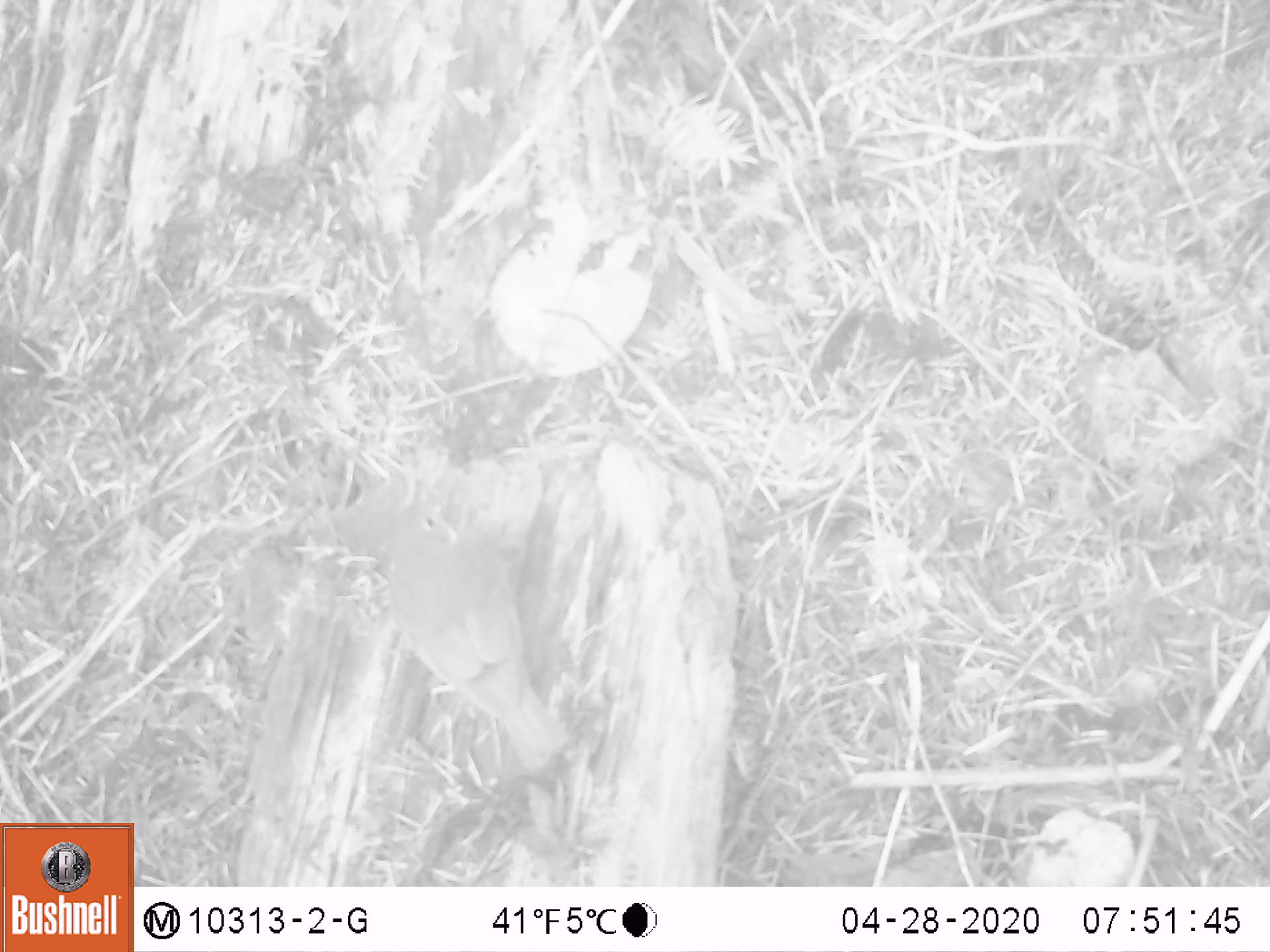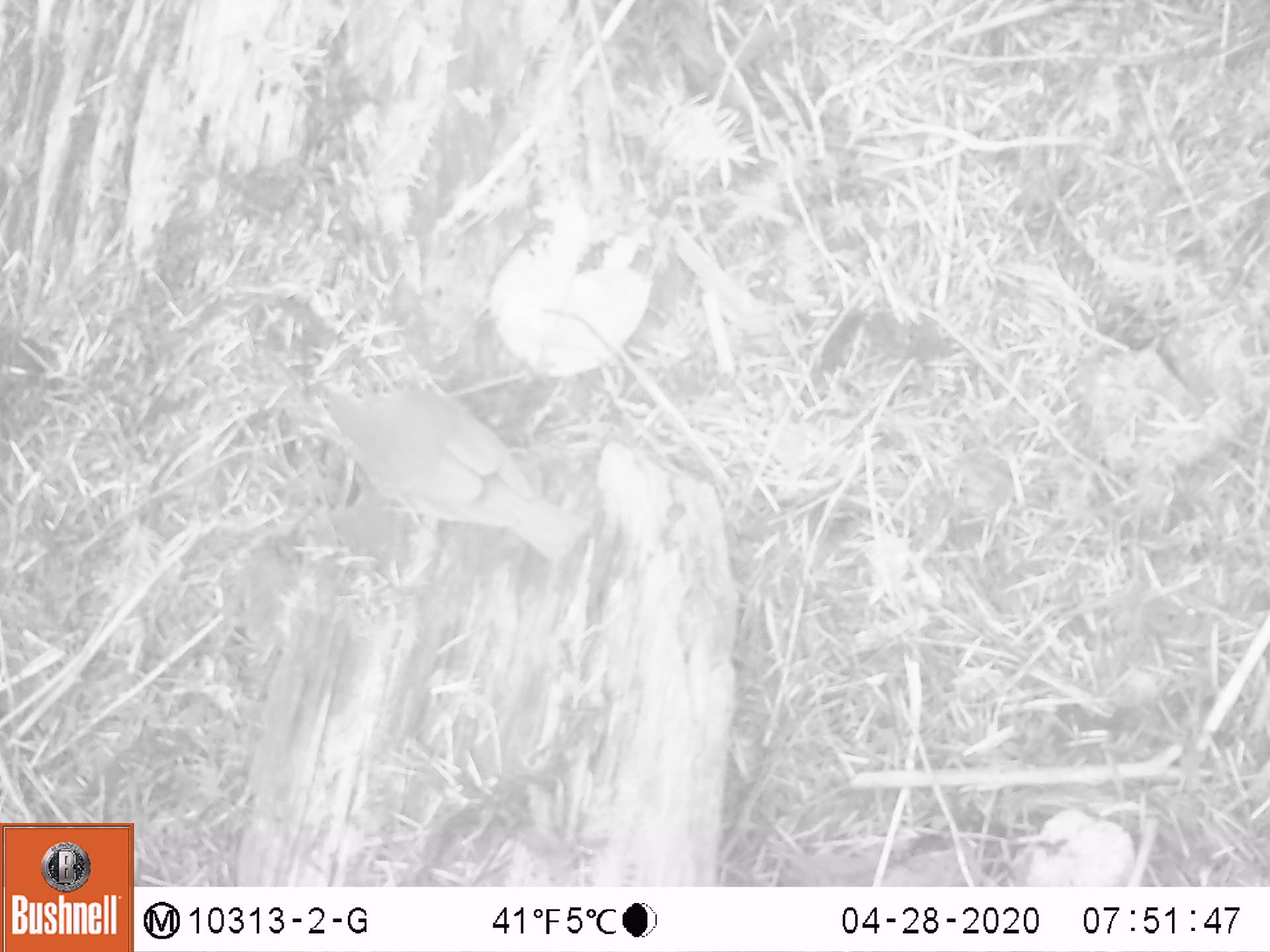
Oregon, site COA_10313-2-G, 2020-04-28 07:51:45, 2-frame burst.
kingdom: Animalia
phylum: Chordata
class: Aves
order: Passeriformes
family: Turdidae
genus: Catharus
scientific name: Catharus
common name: brown thrushes and nightingale-thrushes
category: catharus species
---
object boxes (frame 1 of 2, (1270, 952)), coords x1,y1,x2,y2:
catharus species: 369,475,574,787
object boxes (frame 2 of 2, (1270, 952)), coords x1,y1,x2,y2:
catharus species: 302,358,596,577